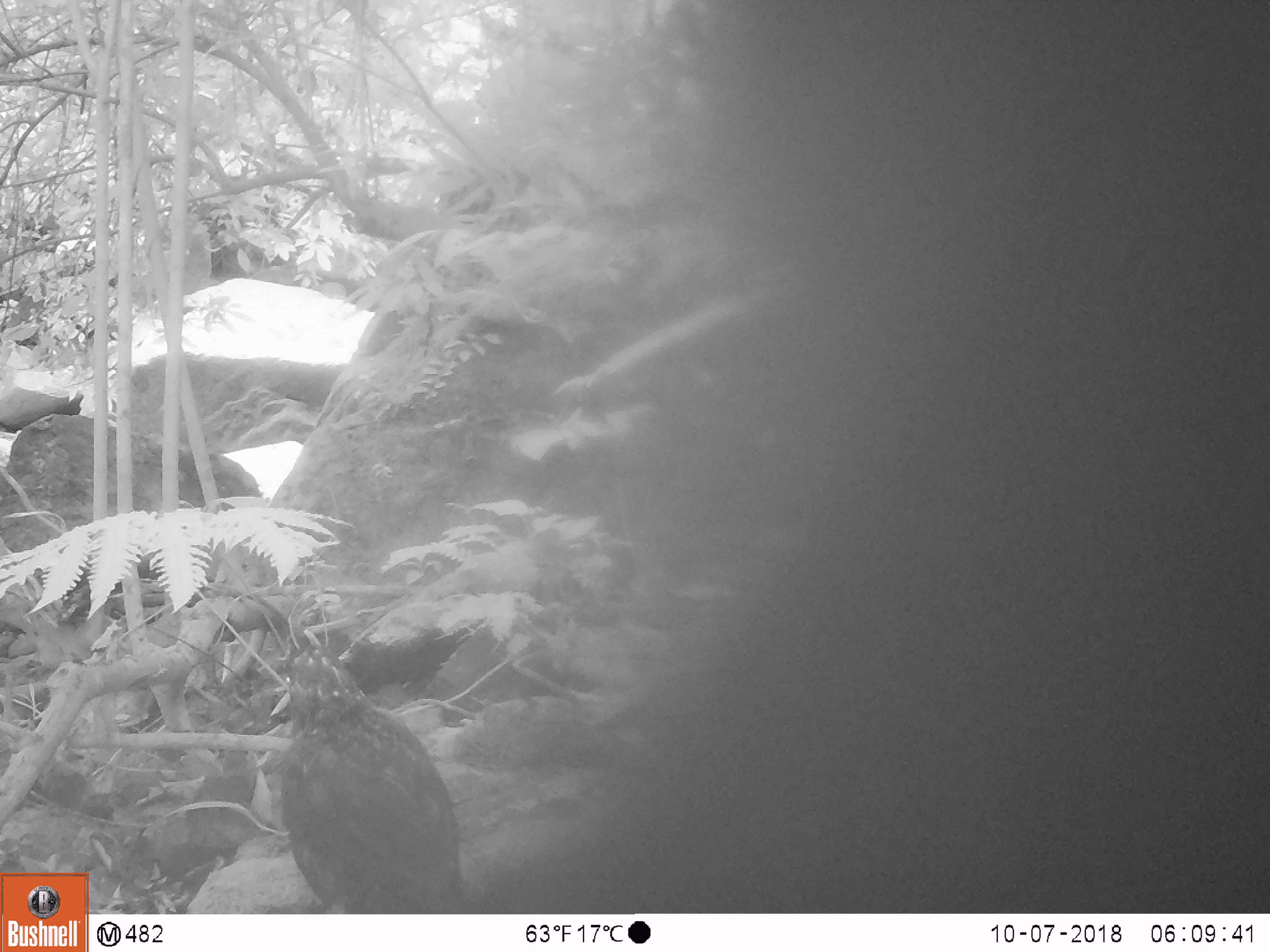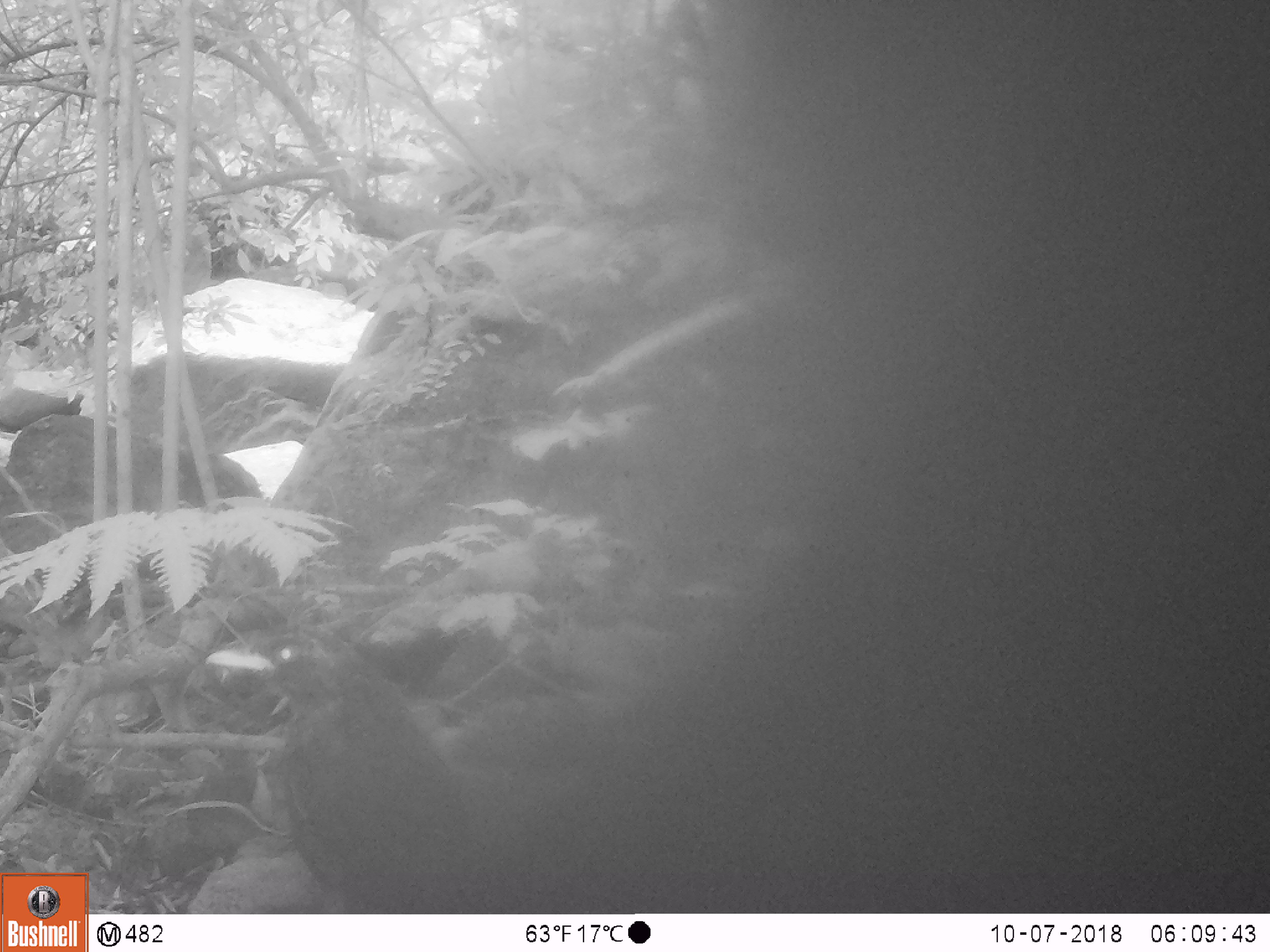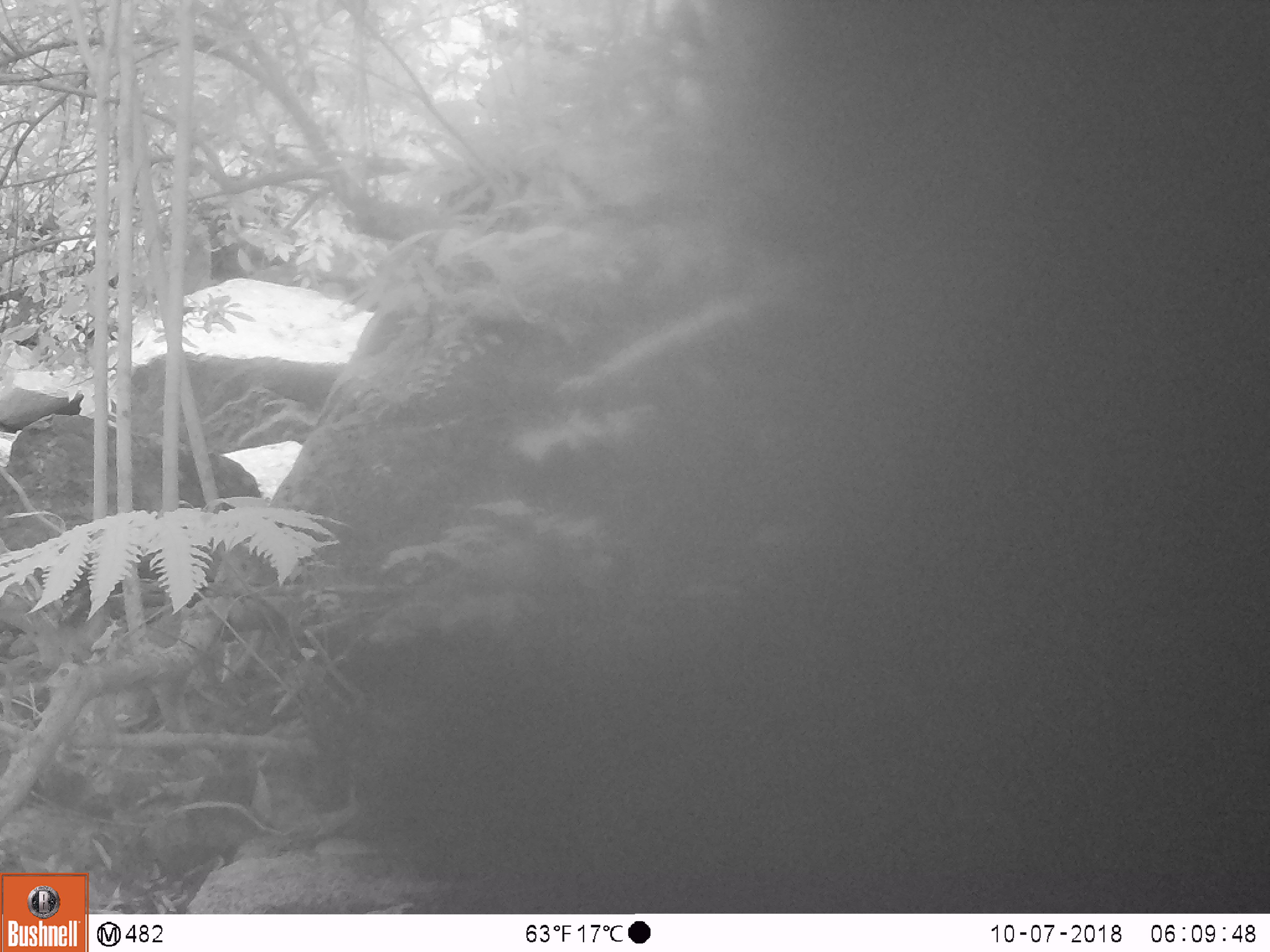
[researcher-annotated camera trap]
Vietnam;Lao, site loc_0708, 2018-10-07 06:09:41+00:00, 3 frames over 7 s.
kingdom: Animalia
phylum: Chordata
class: Aves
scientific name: Aves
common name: bird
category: unidentified bird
Unidentified bird (bird) (Aves). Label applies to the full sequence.